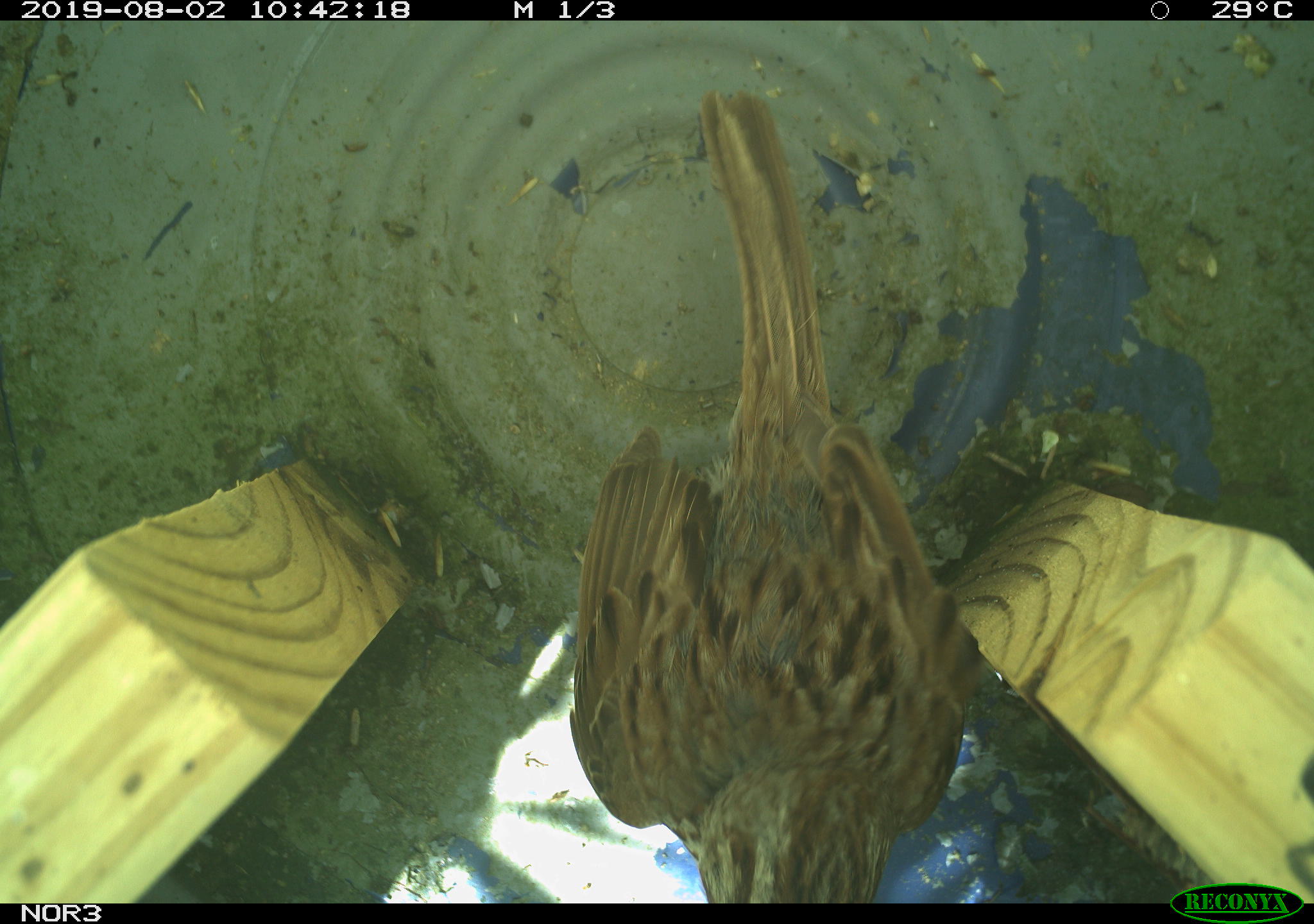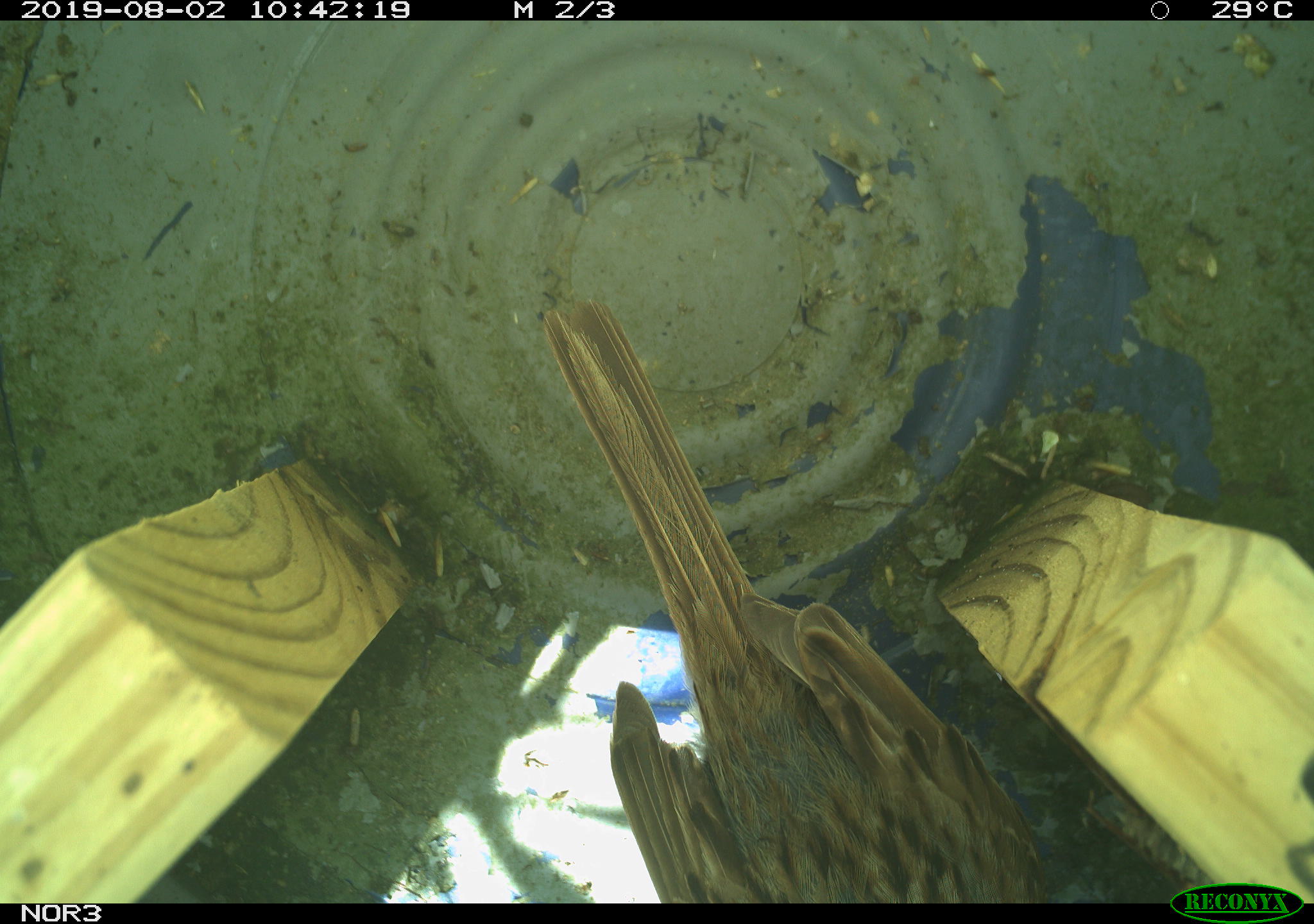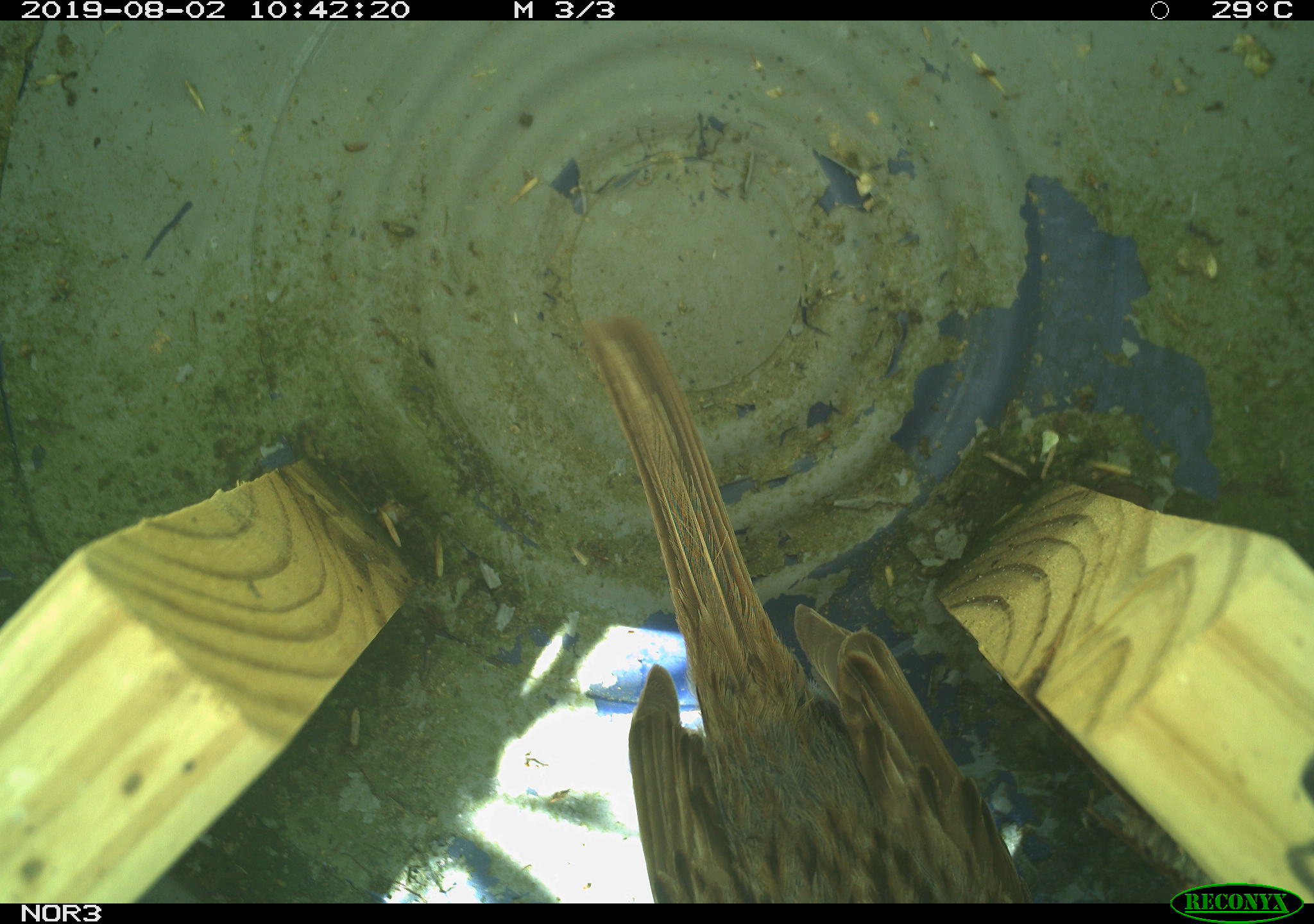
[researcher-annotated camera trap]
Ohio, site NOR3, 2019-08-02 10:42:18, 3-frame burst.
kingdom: Animalia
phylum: Chordata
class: Aves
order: Passeriformes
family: Passerellidae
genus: Melospiza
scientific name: Melospiza melodia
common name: song sparrow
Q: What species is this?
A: Song sparrow (Melospiza melodia).